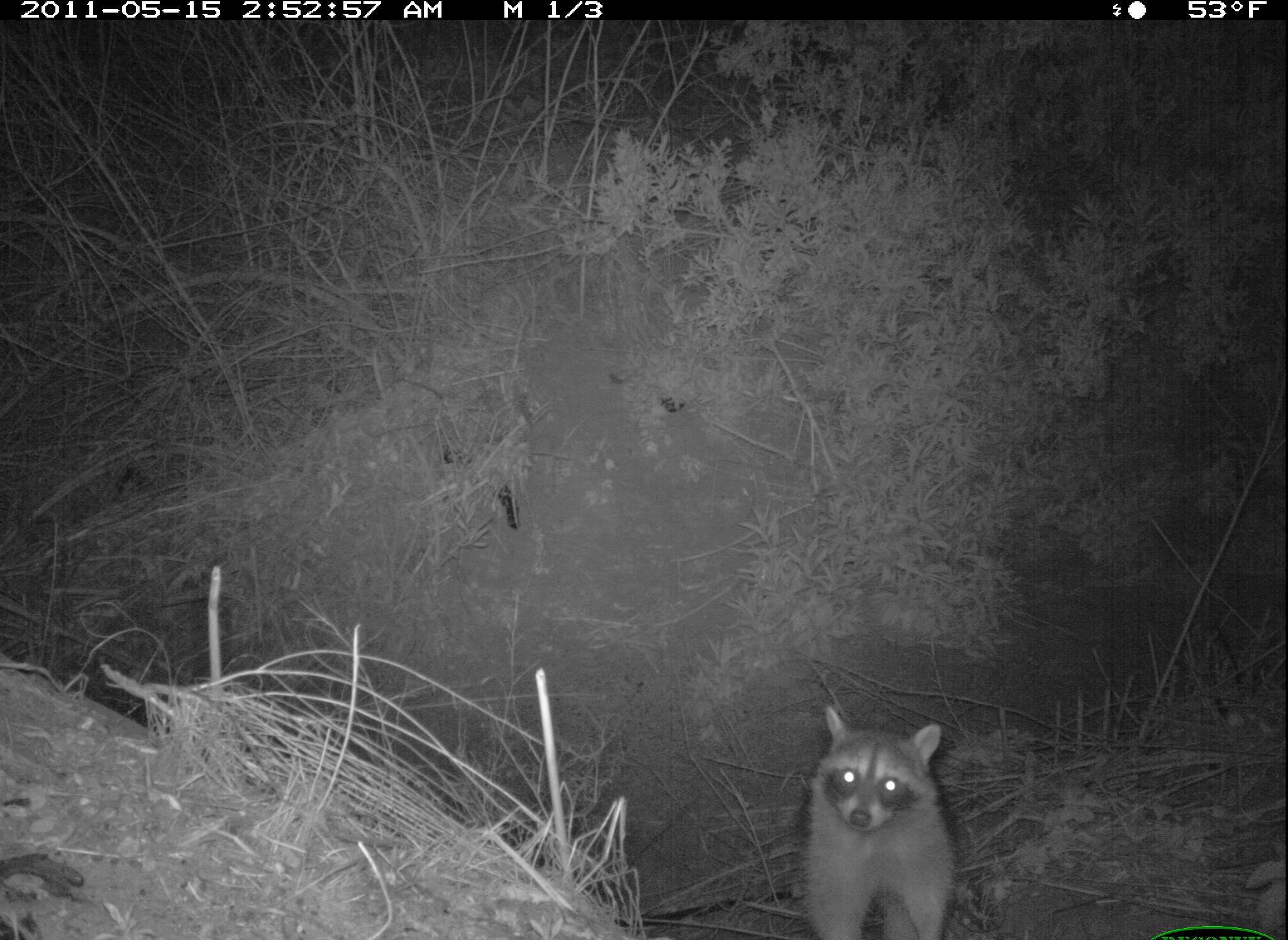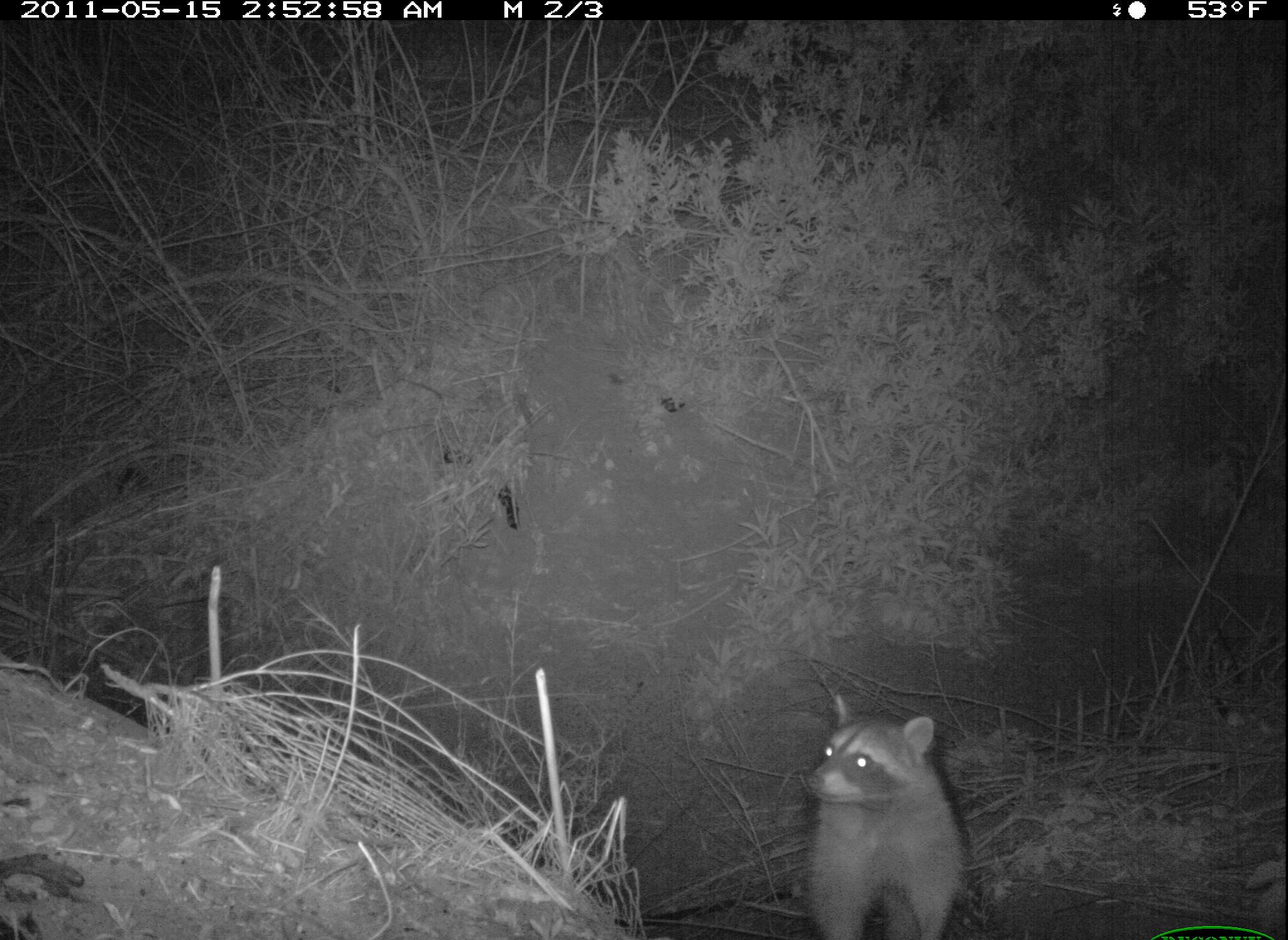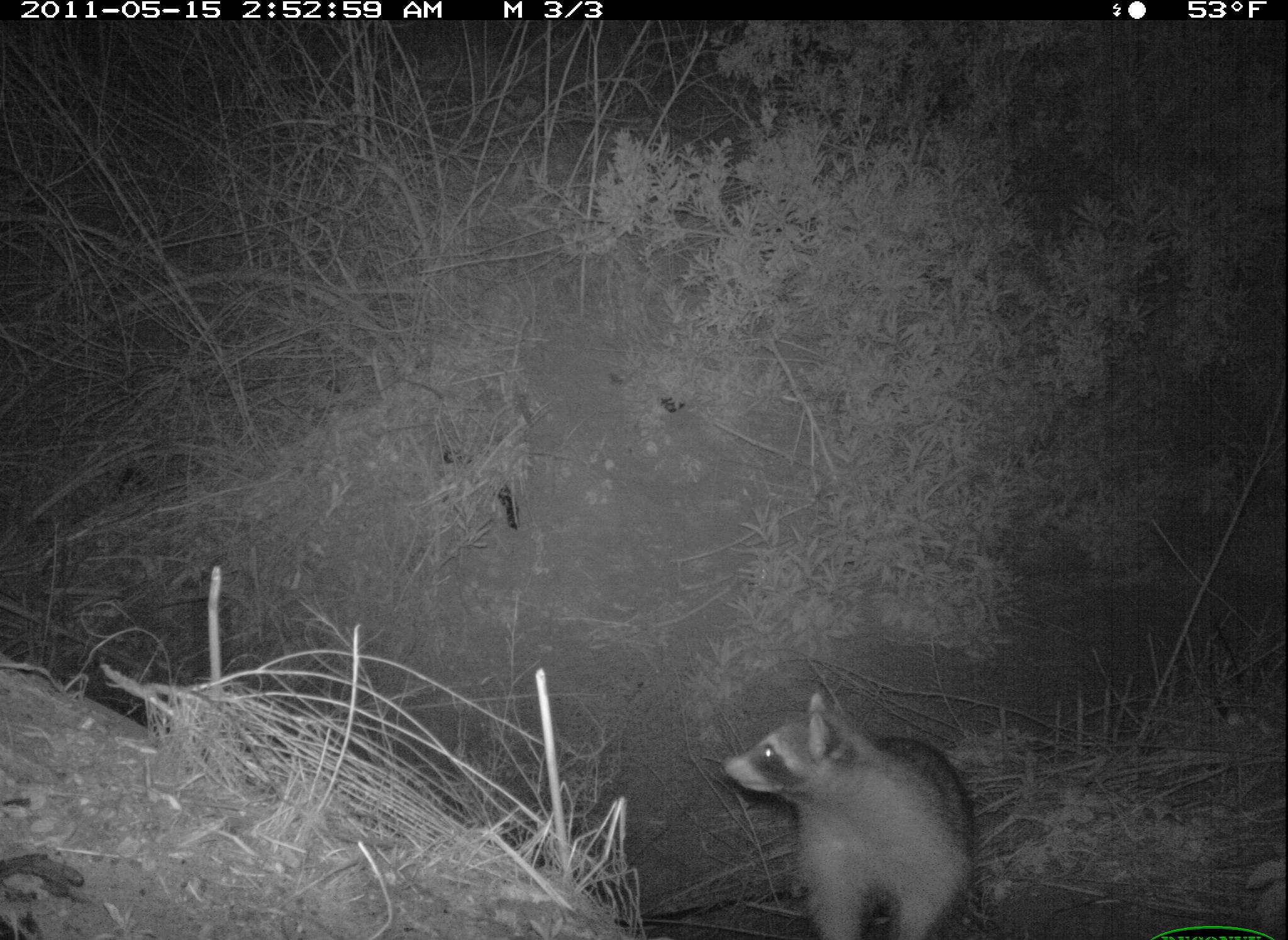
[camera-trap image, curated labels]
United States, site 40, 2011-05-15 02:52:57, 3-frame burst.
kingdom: Animalia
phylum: Chordata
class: Mammalia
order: Carnivora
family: Procyonidae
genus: Procyon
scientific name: Procyon lotor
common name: raccoon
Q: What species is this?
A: Raccoon (Procyon lotor).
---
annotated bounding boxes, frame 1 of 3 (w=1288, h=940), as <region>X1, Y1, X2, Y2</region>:
raccoon: <region>794, 689, 969, 940</region>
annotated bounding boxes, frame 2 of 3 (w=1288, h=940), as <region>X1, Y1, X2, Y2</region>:
raccoon: <region>792, 664, 972, 940</region>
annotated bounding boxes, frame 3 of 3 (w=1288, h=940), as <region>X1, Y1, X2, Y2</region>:
raccoon: <region>707, 686, 1008, 940</region>